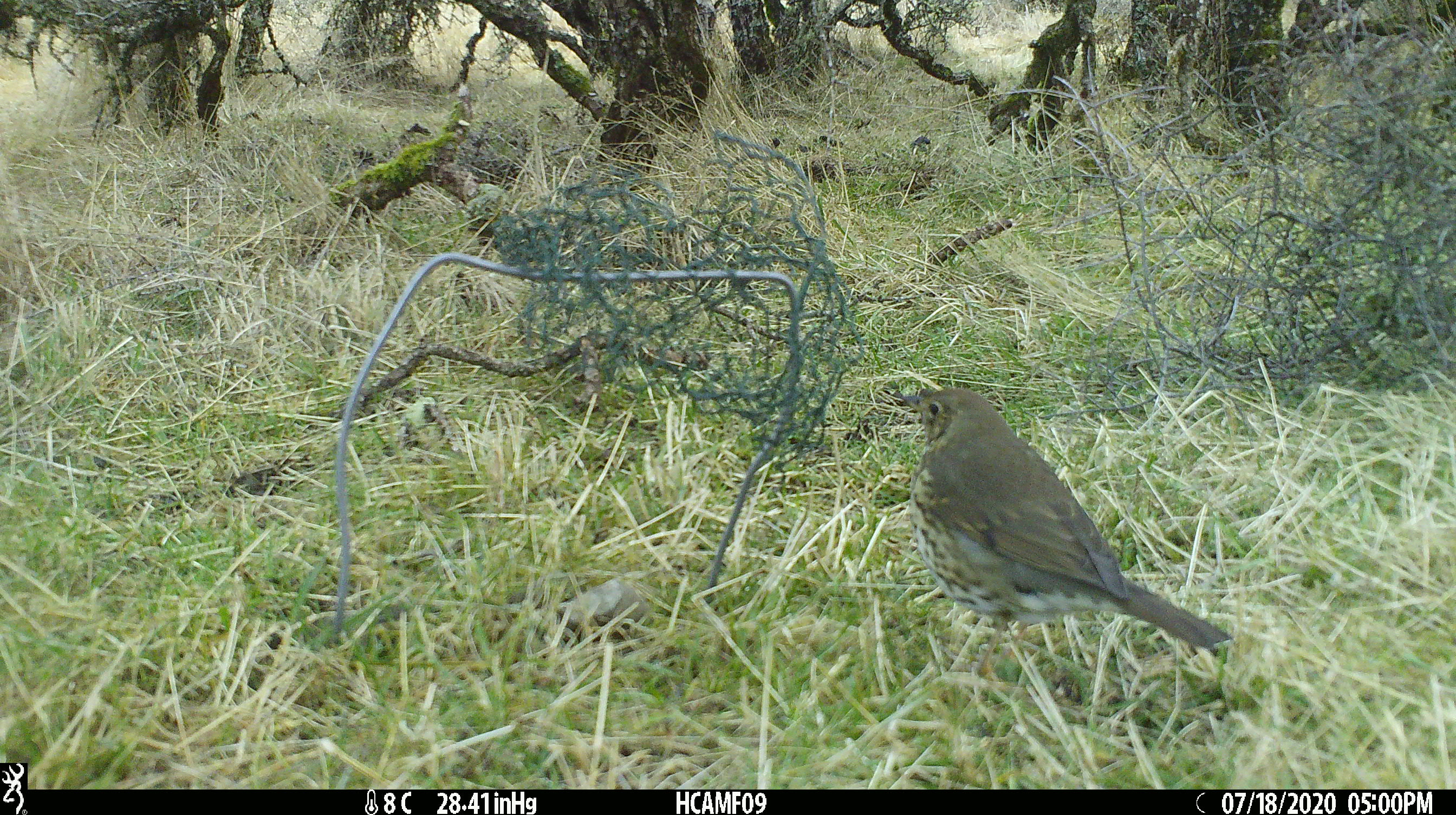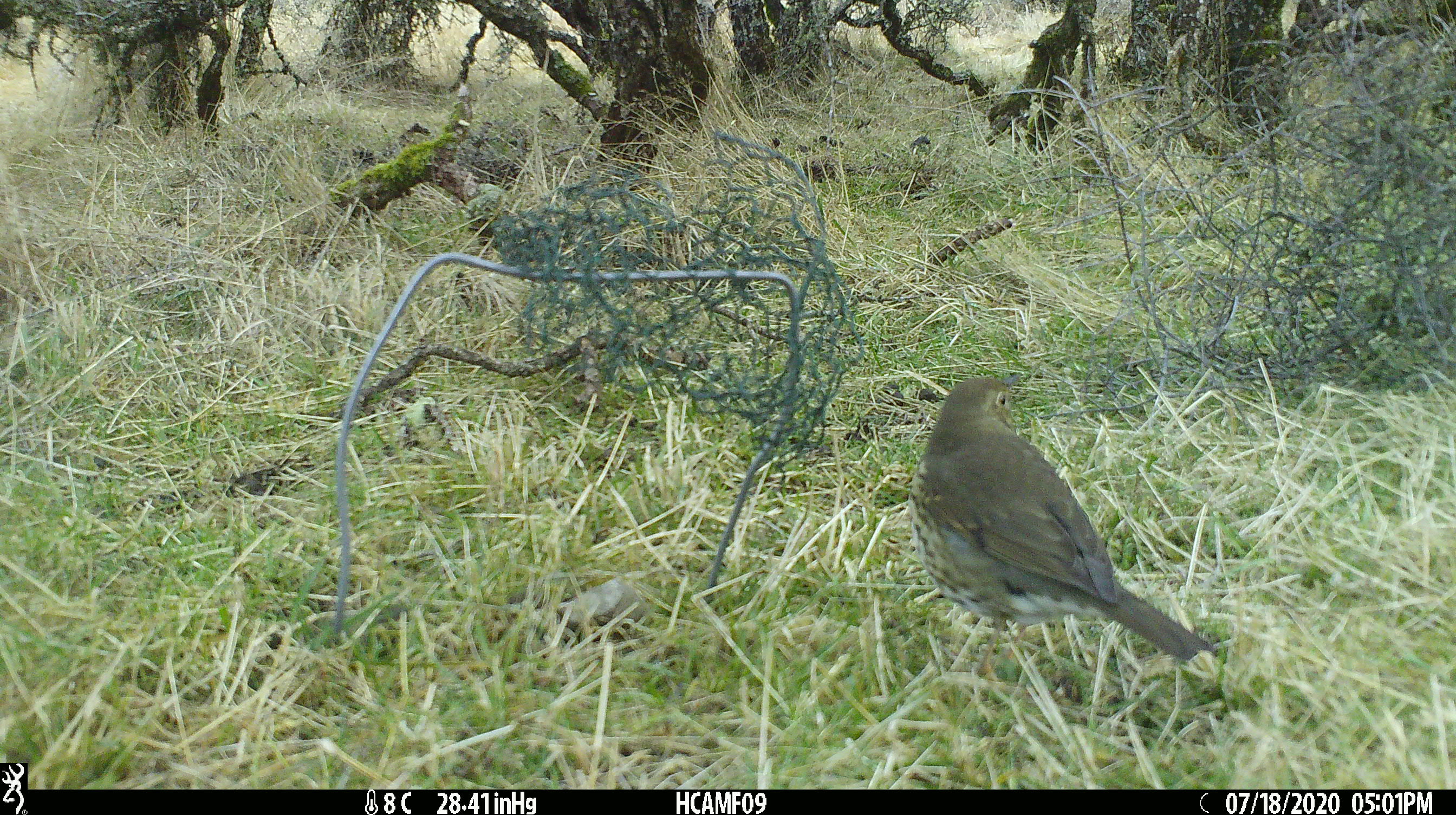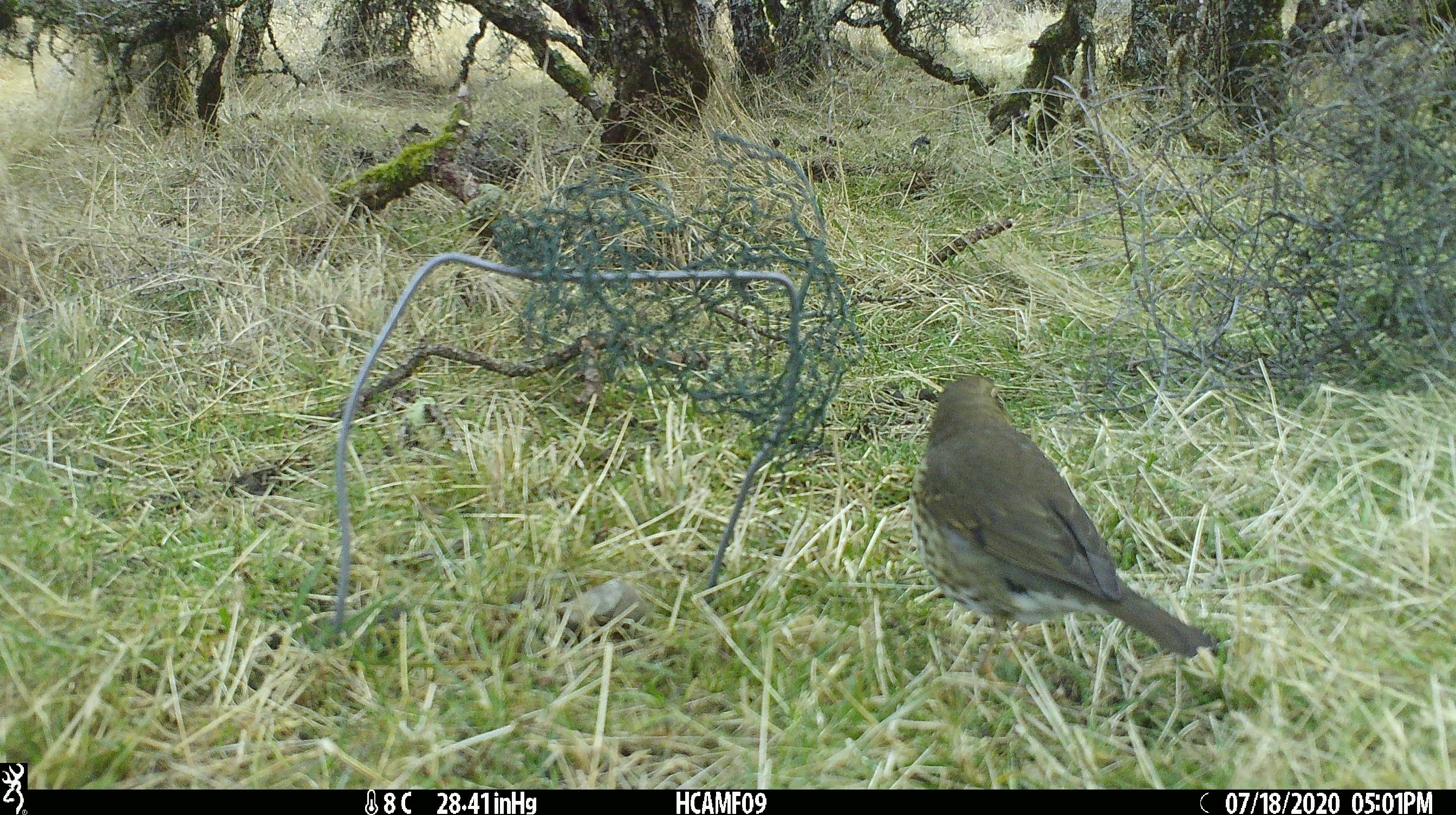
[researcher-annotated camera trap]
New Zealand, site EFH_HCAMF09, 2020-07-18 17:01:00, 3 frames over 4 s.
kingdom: Animalia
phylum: Chordata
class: Aves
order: Passeriformes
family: Turdidae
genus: Turdus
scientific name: Turdus philomelos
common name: song thrush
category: thrush